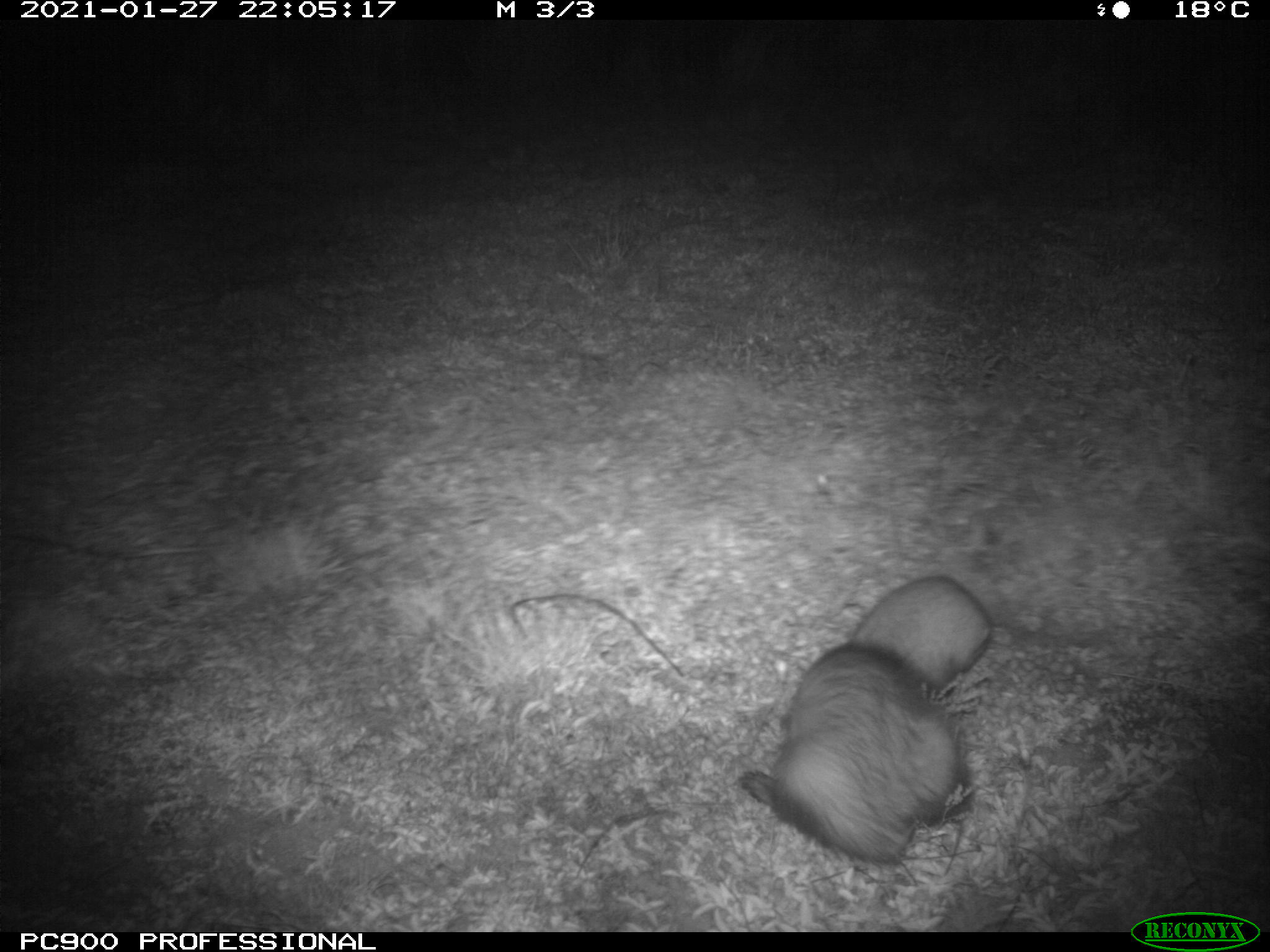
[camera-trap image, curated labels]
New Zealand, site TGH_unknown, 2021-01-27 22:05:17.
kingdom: Animalia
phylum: Chordata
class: Mammalia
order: Carnivora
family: Mustelidae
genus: Mustela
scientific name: Mustela furo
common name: ferret